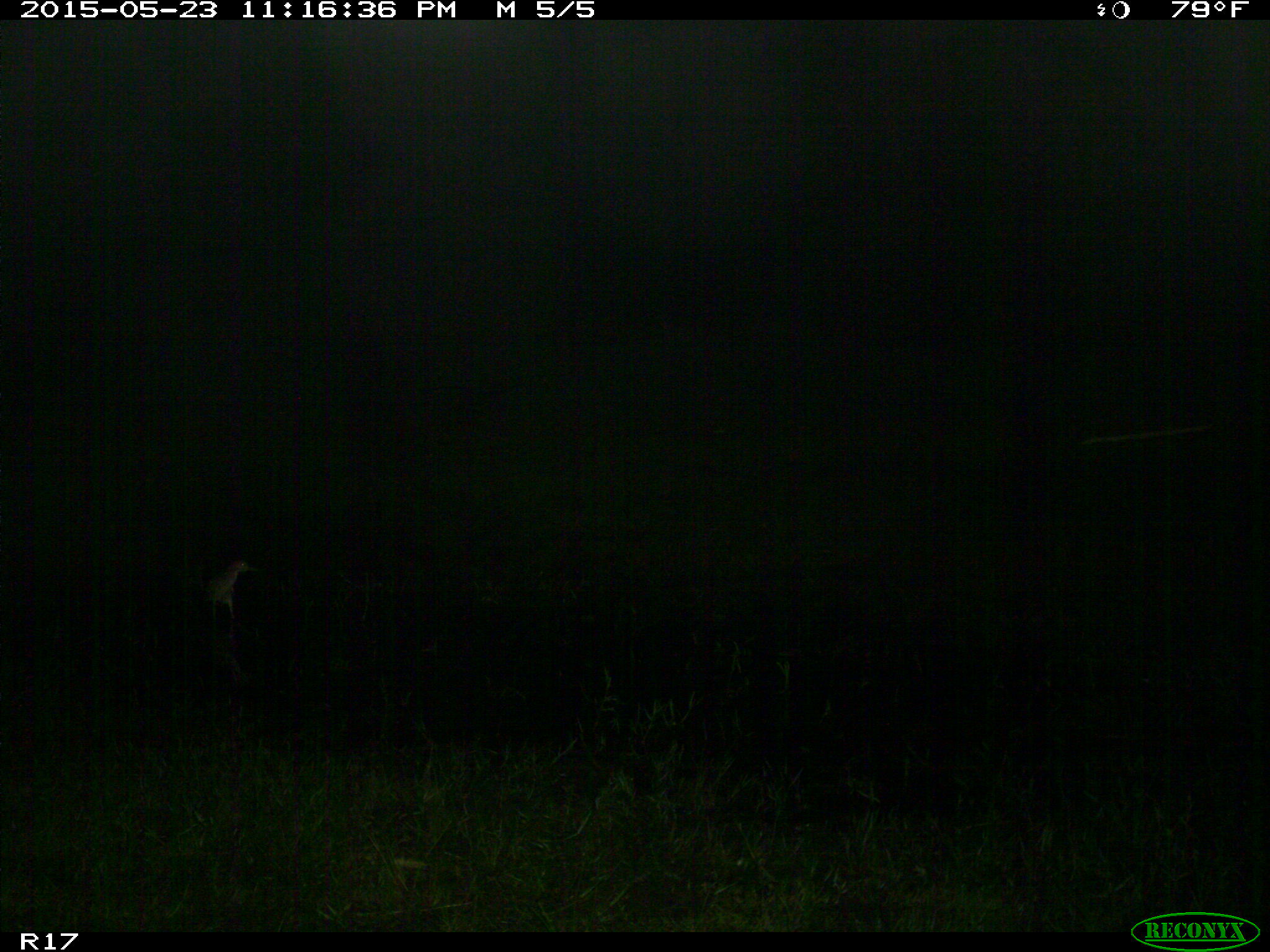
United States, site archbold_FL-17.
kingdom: Animalia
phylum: Chordata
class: Aves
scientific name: Aves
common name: birds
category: unidentified bird